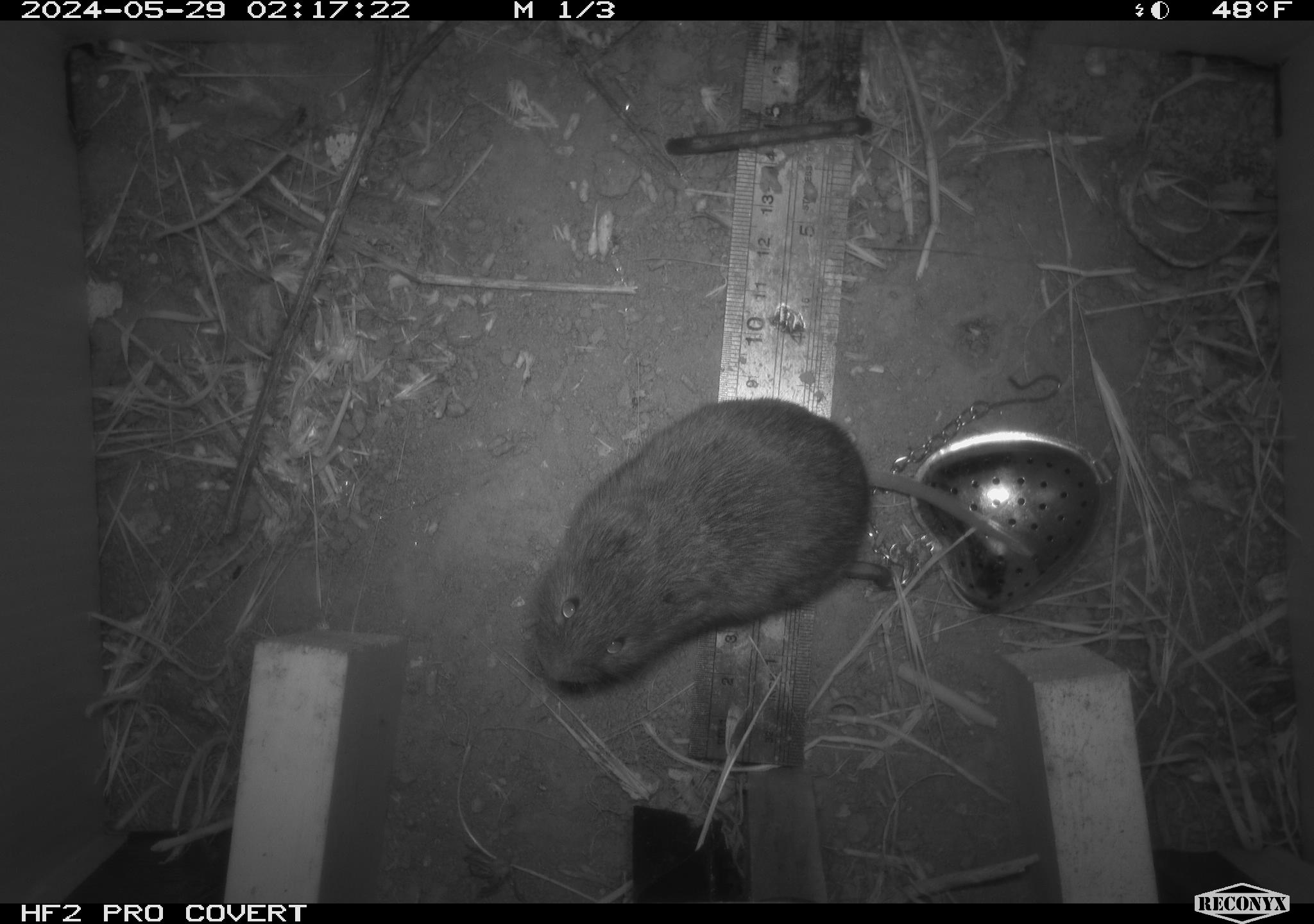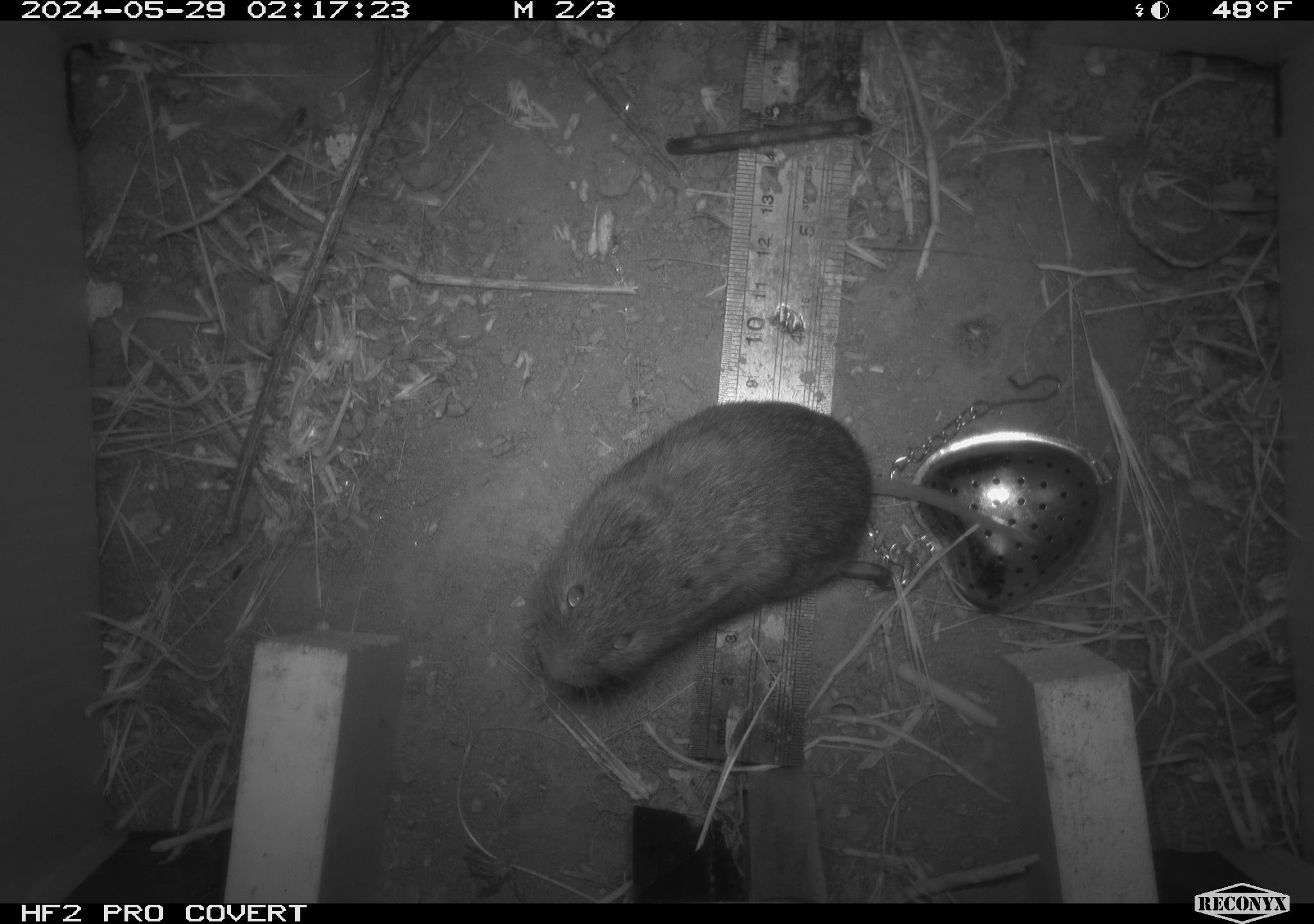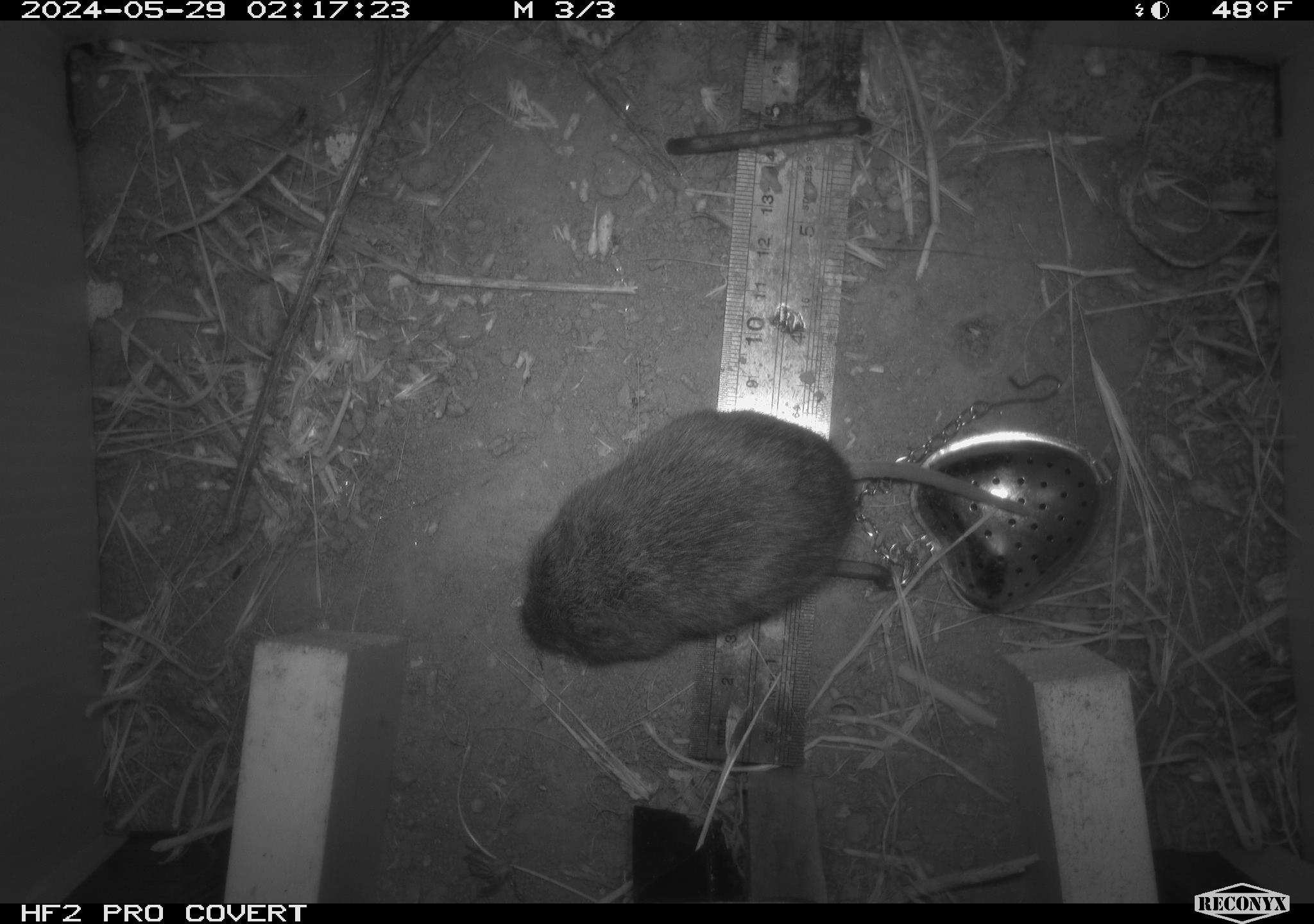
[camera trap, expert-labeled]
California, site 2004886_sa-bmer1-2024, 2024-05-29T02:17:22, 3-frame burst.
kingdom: Animalia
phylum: Chordata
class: Mammalia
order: Rodentia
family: Cricetidae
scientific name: Arvicolinae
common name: voles, lemmings, and muskrats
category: arvicolinae subfamily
Arvicolinae subfamily (voles, lemmings, and muskrats) (Arvicolinae).